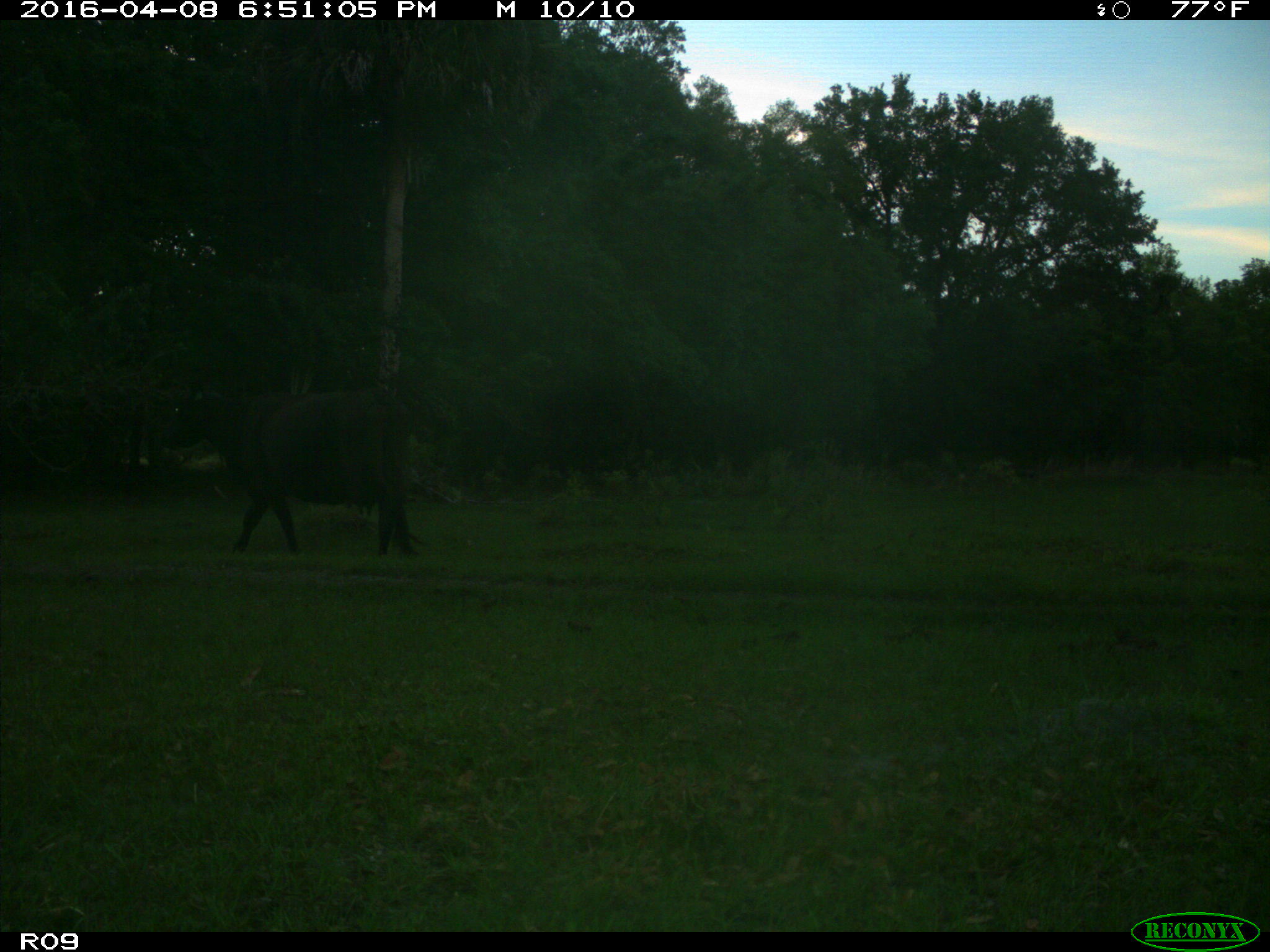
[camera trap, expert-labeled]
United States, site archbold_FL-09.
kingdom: Animalia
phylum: Chordata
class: Mammalia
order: Artiodactyla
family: Bovidae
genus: Bos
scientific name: Bos taurus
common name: domestic cow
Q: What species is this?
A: Bos taurus (domestic cow).